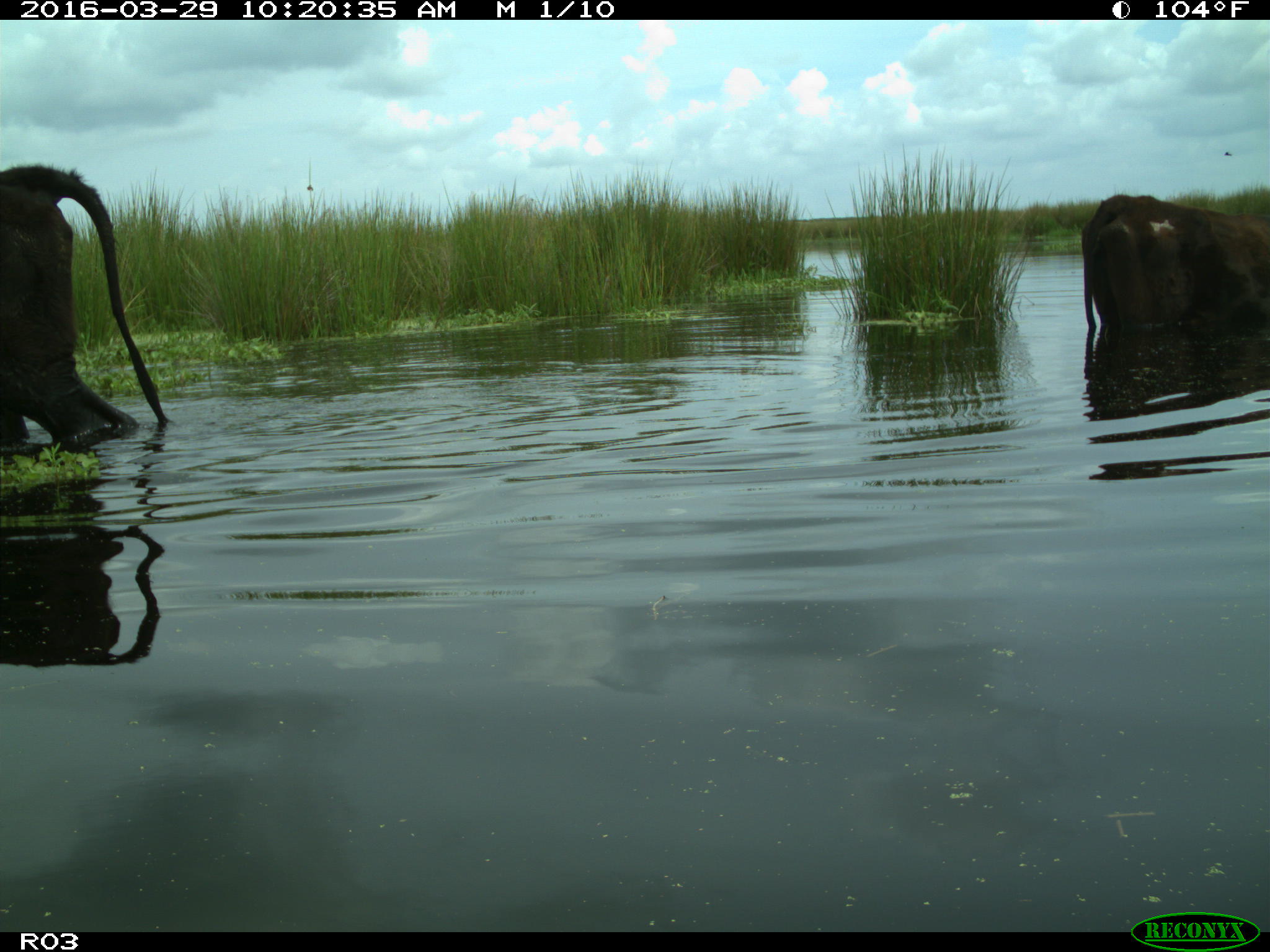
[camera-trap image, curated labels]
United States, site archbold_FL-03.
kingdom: Animalia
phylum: Chordata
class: Mammalia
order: Artiodactyla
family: Bovidae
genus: Bos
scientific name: Bos taurus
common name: domestic cow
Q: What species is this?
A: Bos taurus (domestic cow).